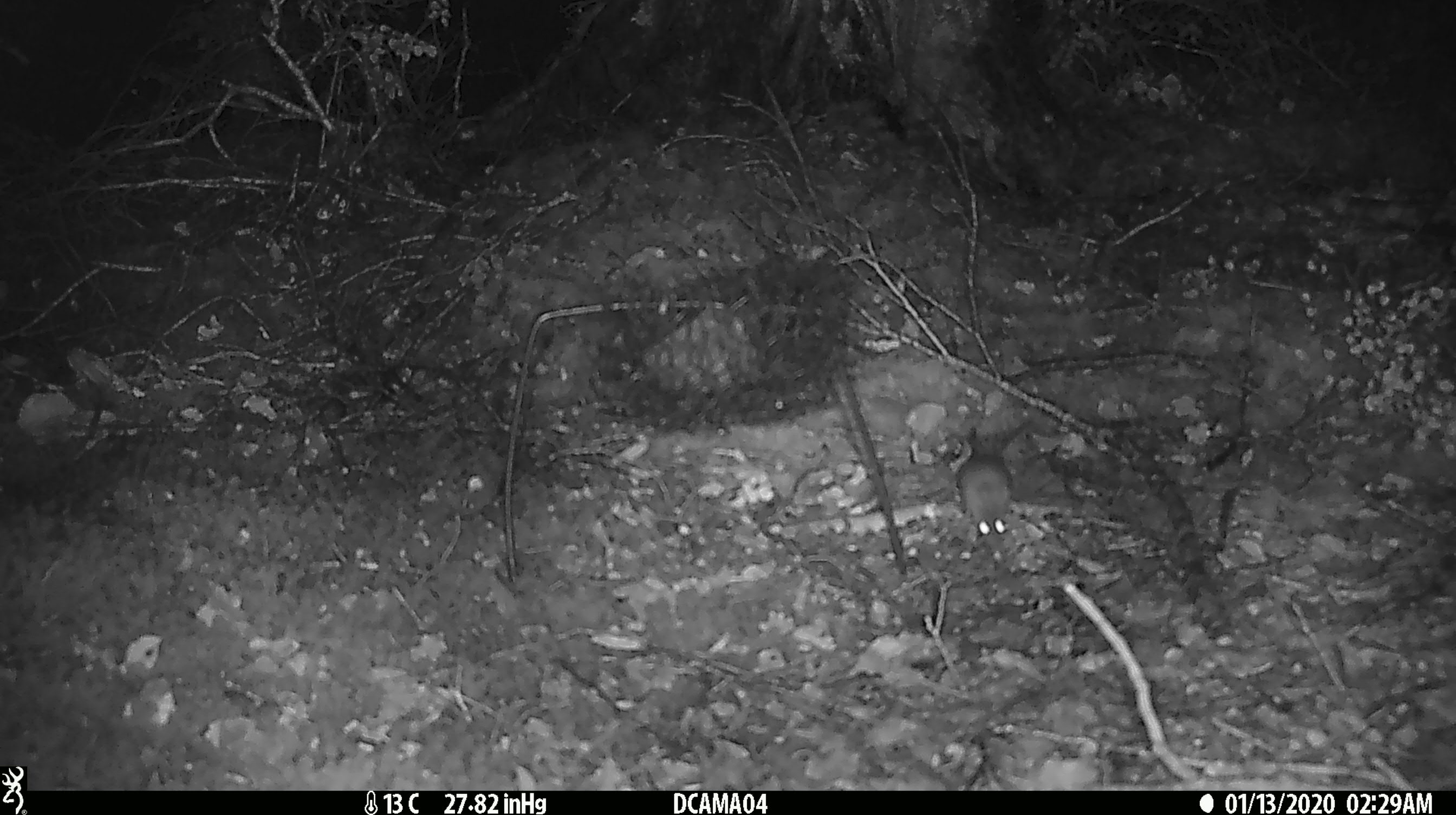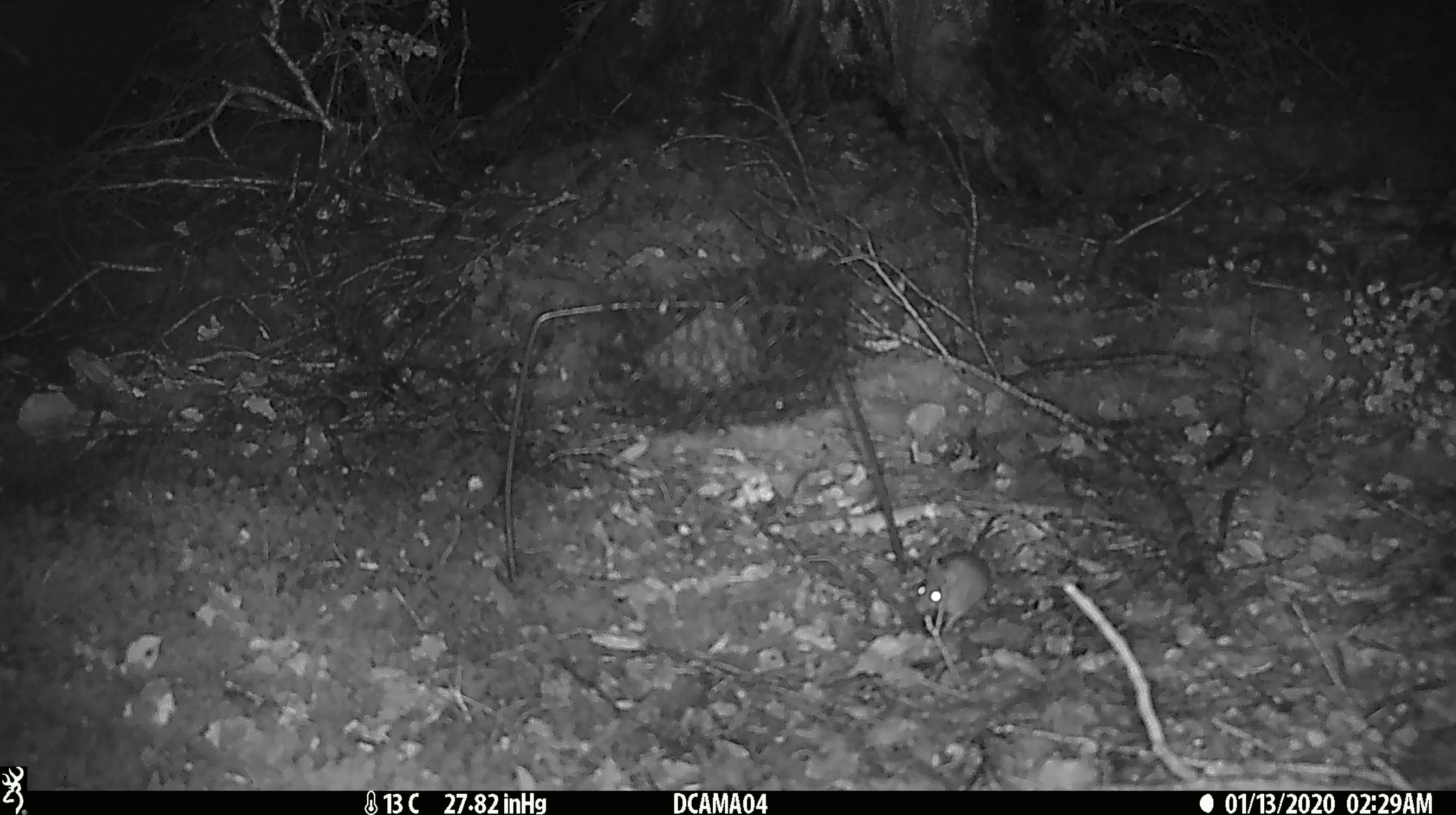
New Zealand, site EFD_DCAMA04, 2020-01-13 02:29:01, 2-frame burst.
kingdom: Animalia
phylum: Chordata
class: Mammalia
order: Rodentia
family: Muridae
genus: Mus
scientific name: Mus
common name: mouse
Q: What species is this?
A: Mouse (Mus).